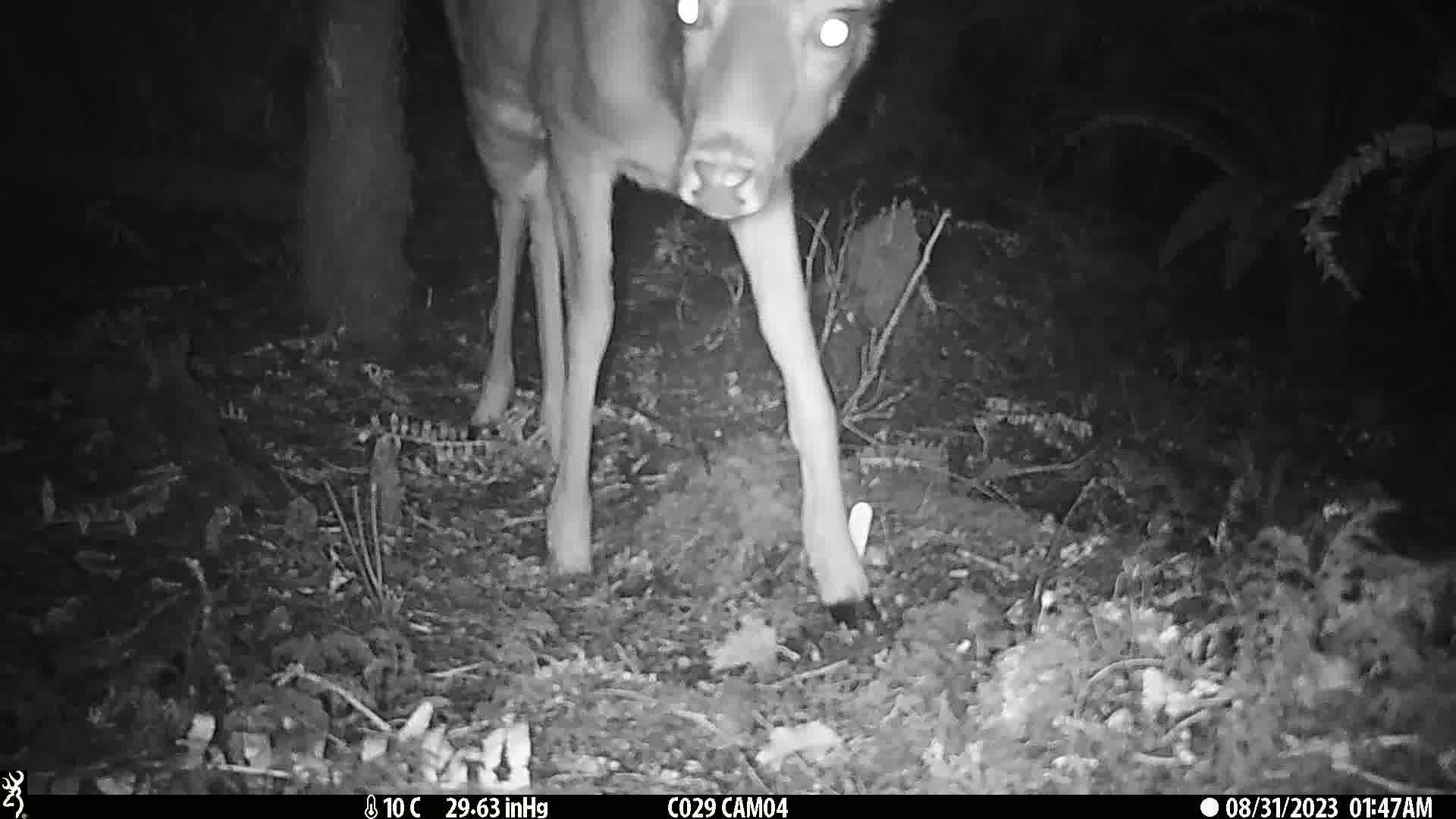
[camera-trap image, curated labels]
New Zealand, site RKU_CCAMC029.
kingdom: Animalia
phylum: Chordata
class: Mammalia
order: Artiodactyla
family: Cervidae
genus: Odocoileus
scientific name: Odocoileus virginianus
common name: white-tailed deer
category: white tailed deer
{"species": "white tailed deer (white-tailed deer) (Odocoileus virginianus)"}